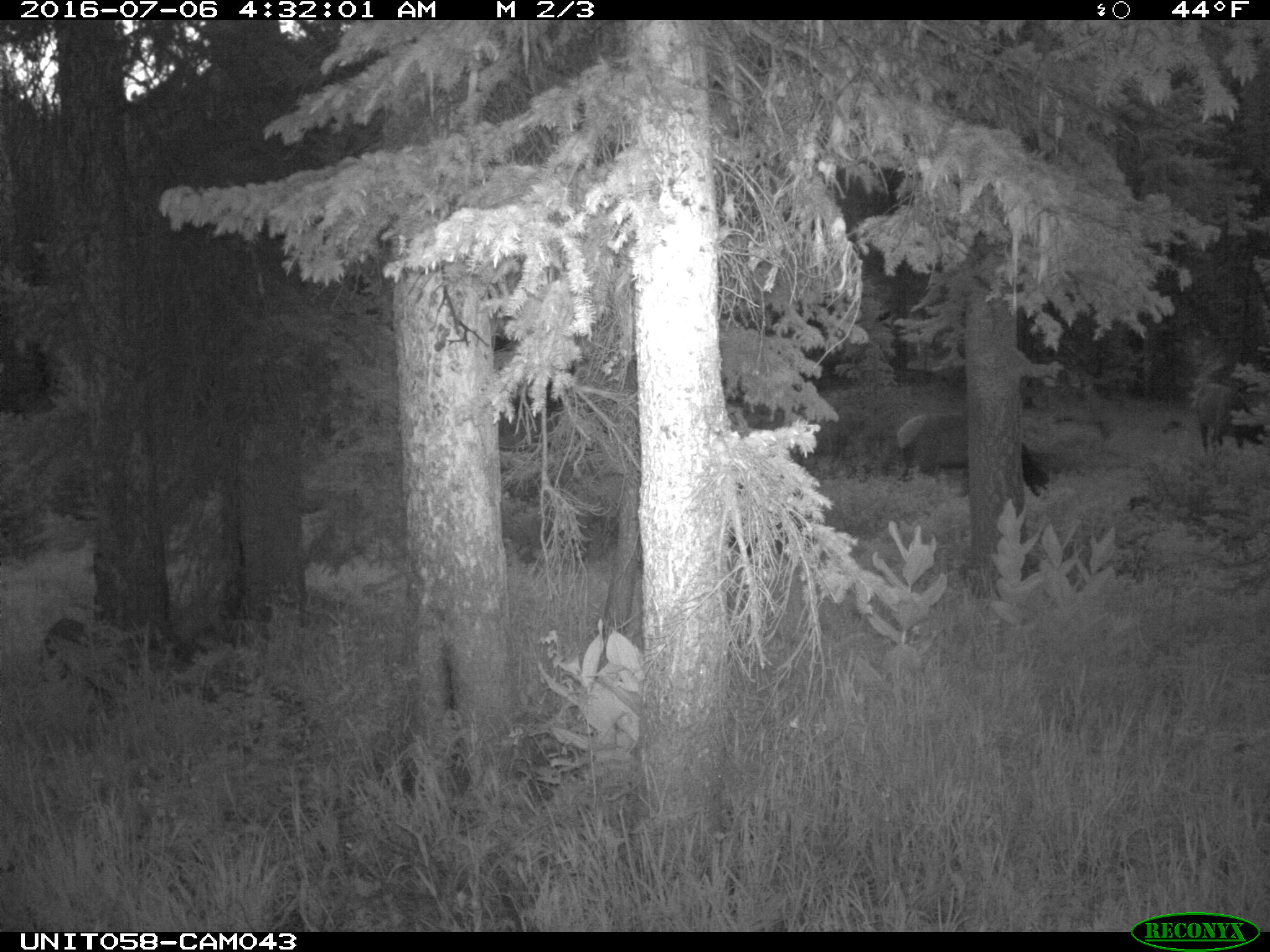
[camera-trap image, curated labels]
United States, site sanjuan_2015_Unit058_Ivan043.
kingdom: Animalia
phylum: Chordata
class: Mammalia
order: Artiodactyla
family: Cervidae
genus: Cervus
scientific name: Cervus elaphus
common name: red deer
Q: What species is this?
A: Cervus elaphus (red deer).